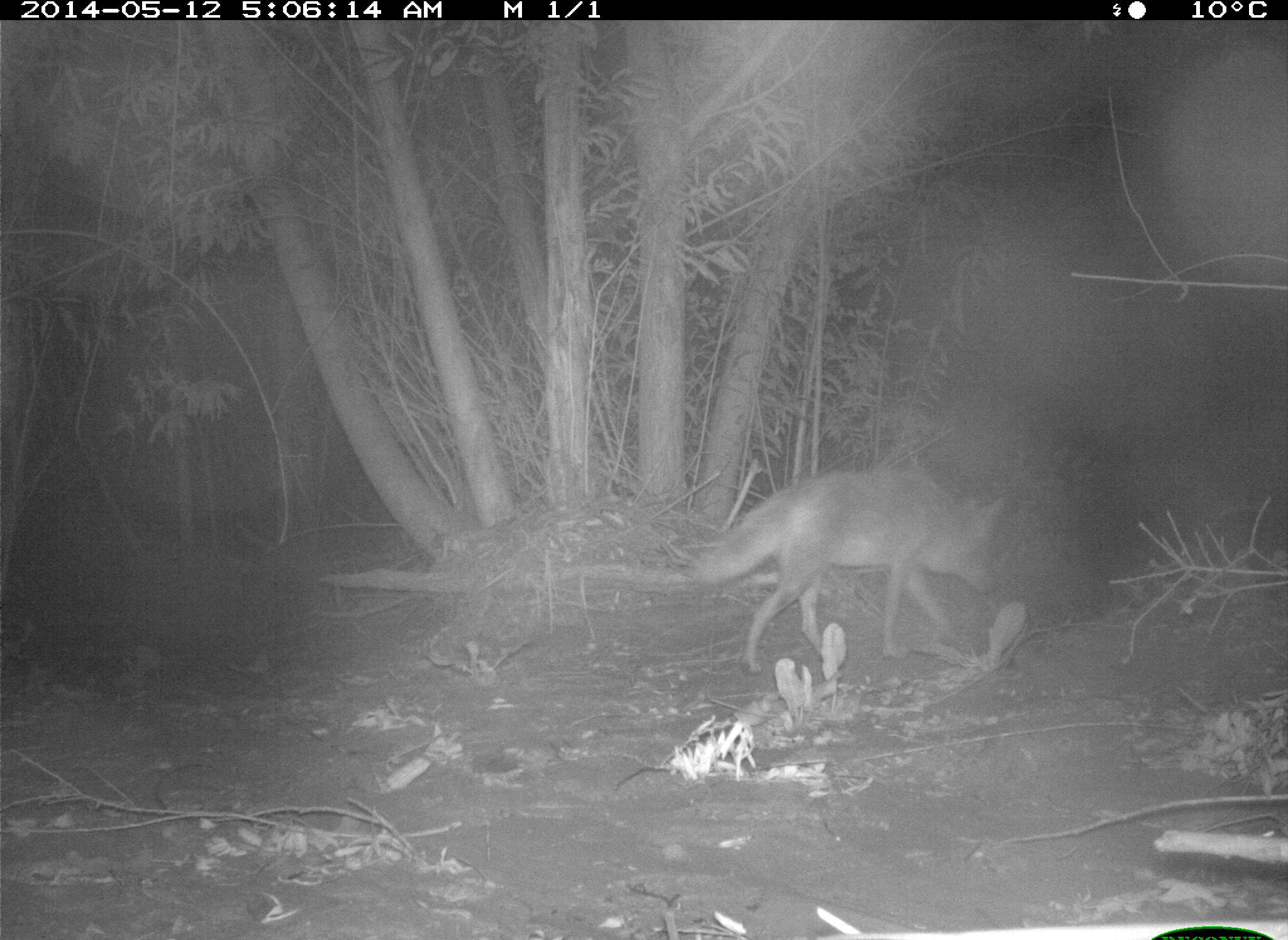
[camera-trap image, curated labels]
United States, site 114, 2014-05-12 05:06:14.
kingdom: Animalia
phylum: Chordata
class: Mammalia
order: Carnivora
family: Canidae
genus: Canis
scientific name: Canis latrans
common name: coyote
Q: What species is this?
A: Coyote (Canis latrans).